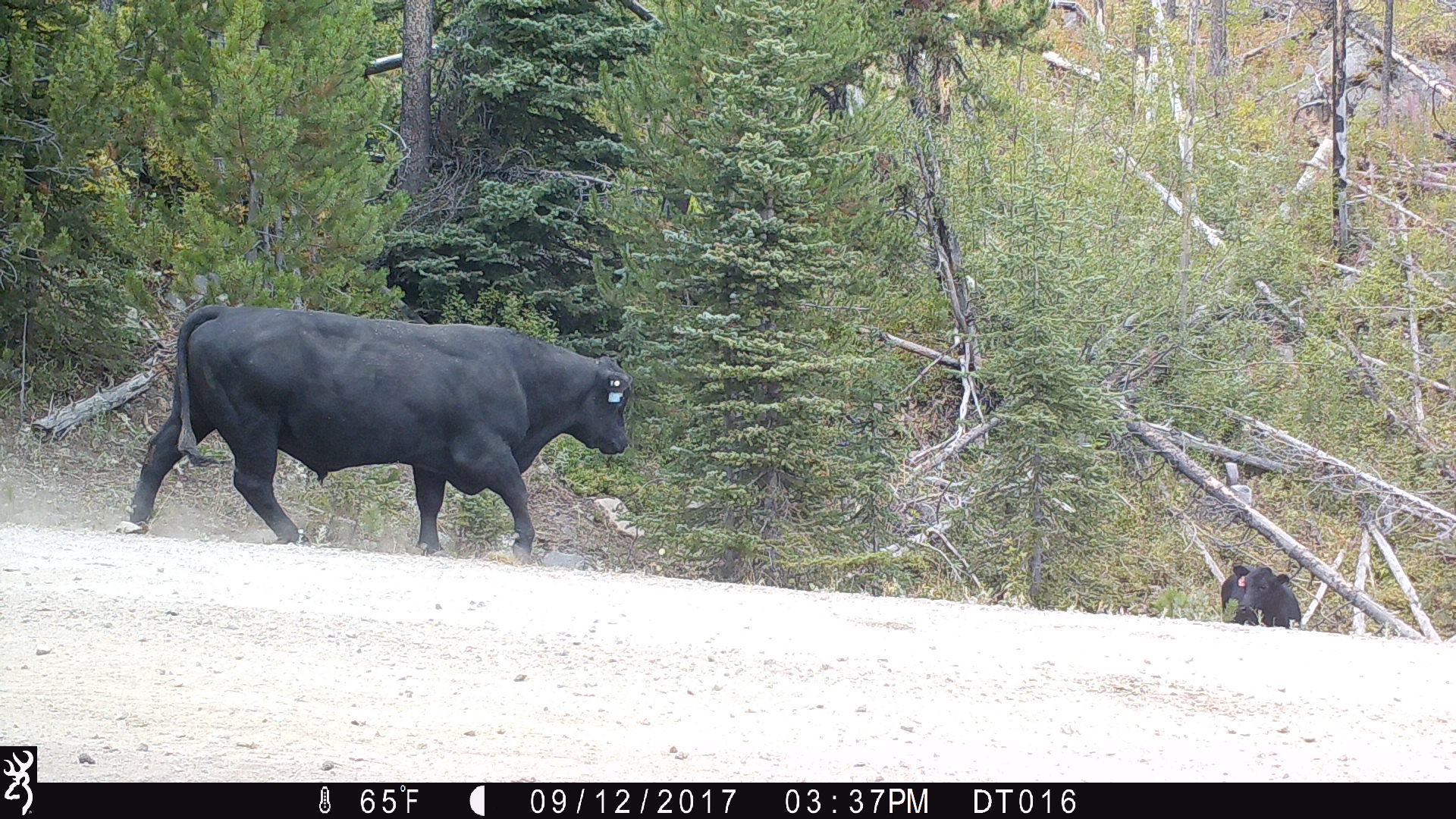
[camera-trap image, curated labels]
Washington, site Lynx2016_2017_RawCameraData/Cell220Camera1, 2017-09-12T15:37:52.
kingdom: Animalia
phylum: Chordata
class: Mammalia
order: Artiodactyla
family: Bovidae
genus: Bos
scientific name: Bos taurus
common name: domestic cattle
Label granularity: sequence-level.